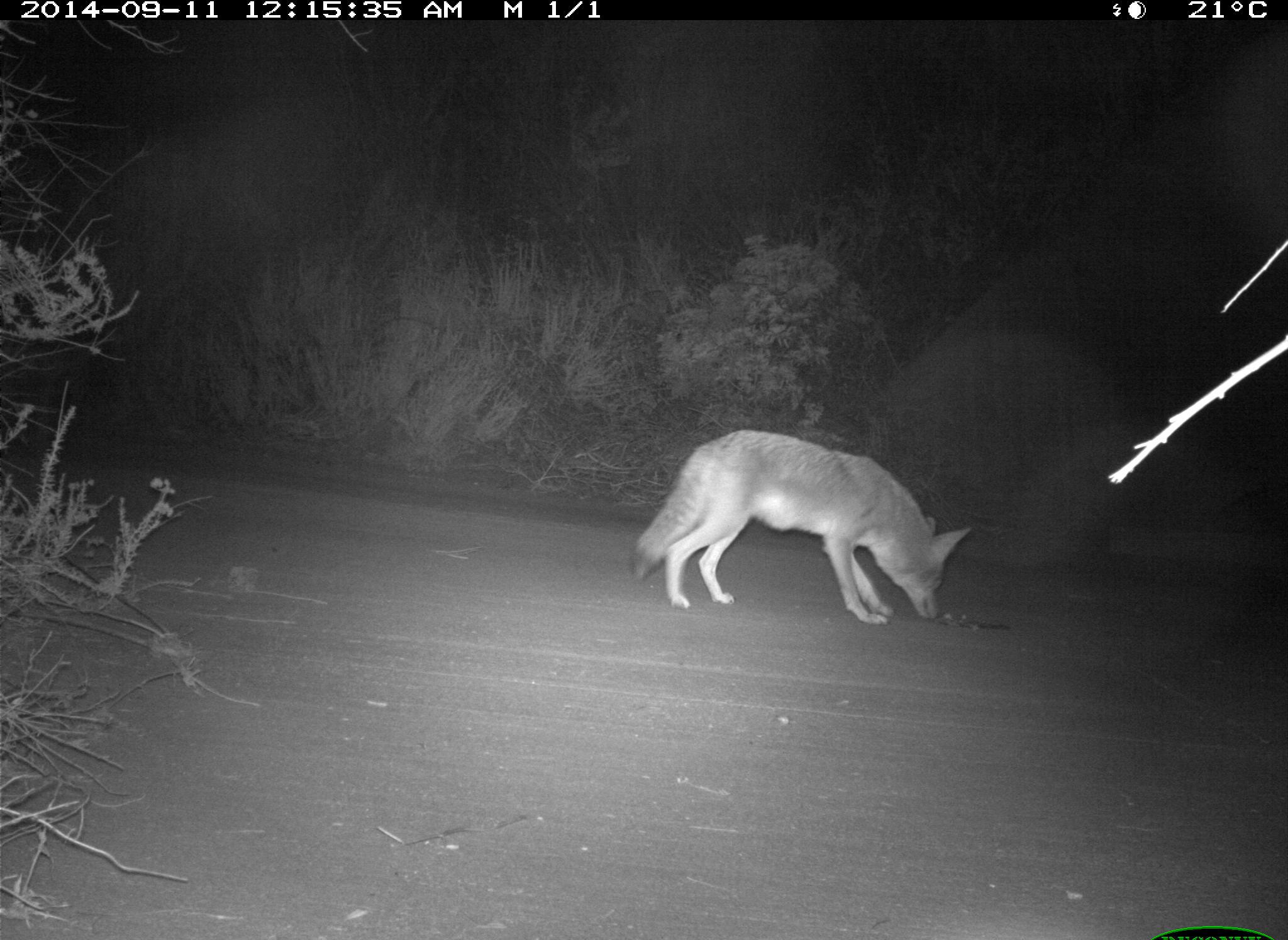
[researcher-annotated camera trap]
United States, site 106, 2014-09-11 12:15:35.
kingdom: Animalia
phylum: Chordata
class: Mammalia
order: Carnivora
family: Canidae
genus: Canis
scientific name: Canis latrans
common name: coyote